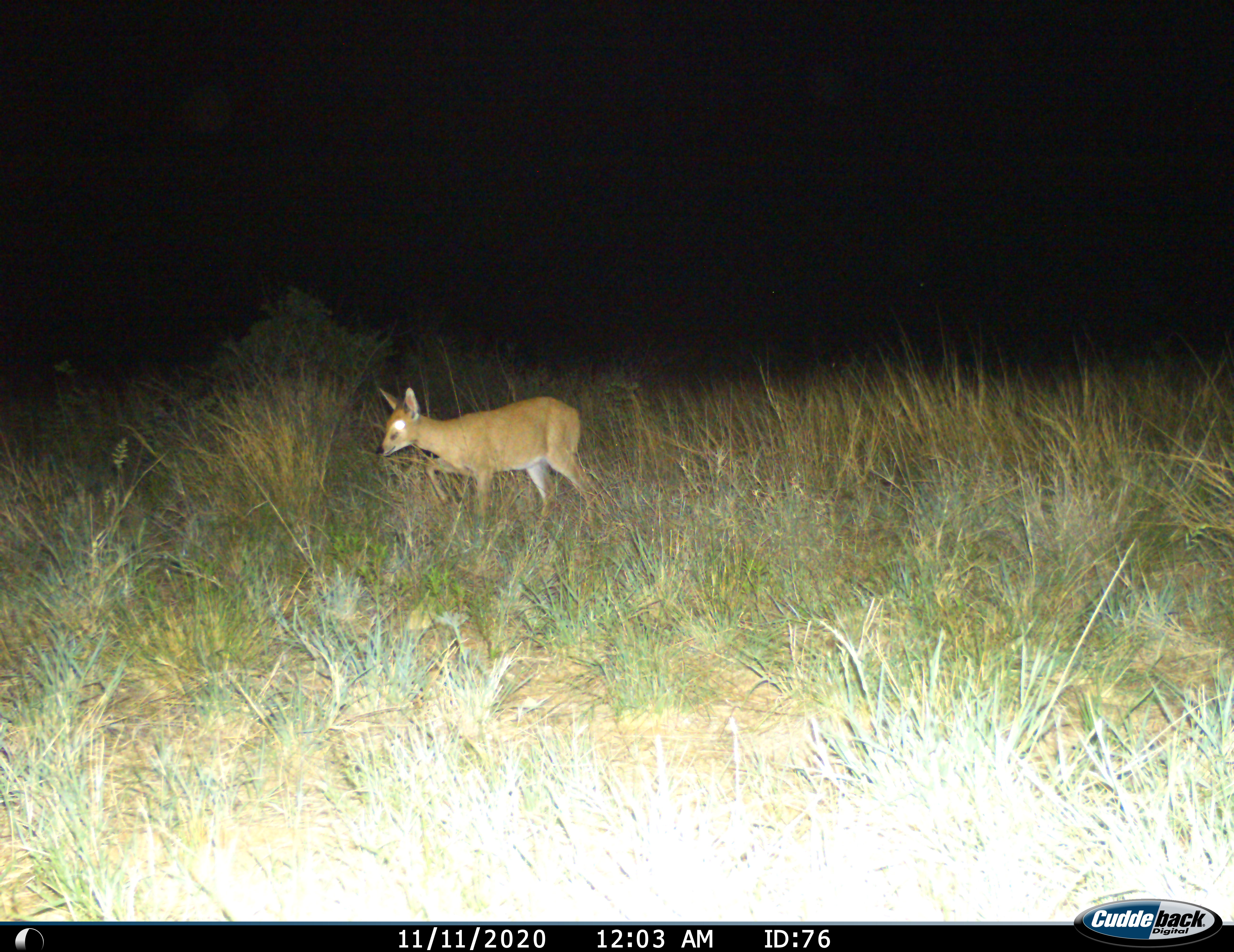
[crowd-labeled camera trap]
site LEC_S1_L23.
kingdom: Animalia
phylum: Chordata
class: Mammalia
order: Artiodactyla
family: Bovidae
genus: Raphicerus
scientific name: Raphicerus campestris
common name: steenbok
Steenbok (Raphicerus campestris), count 1. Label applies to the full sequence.